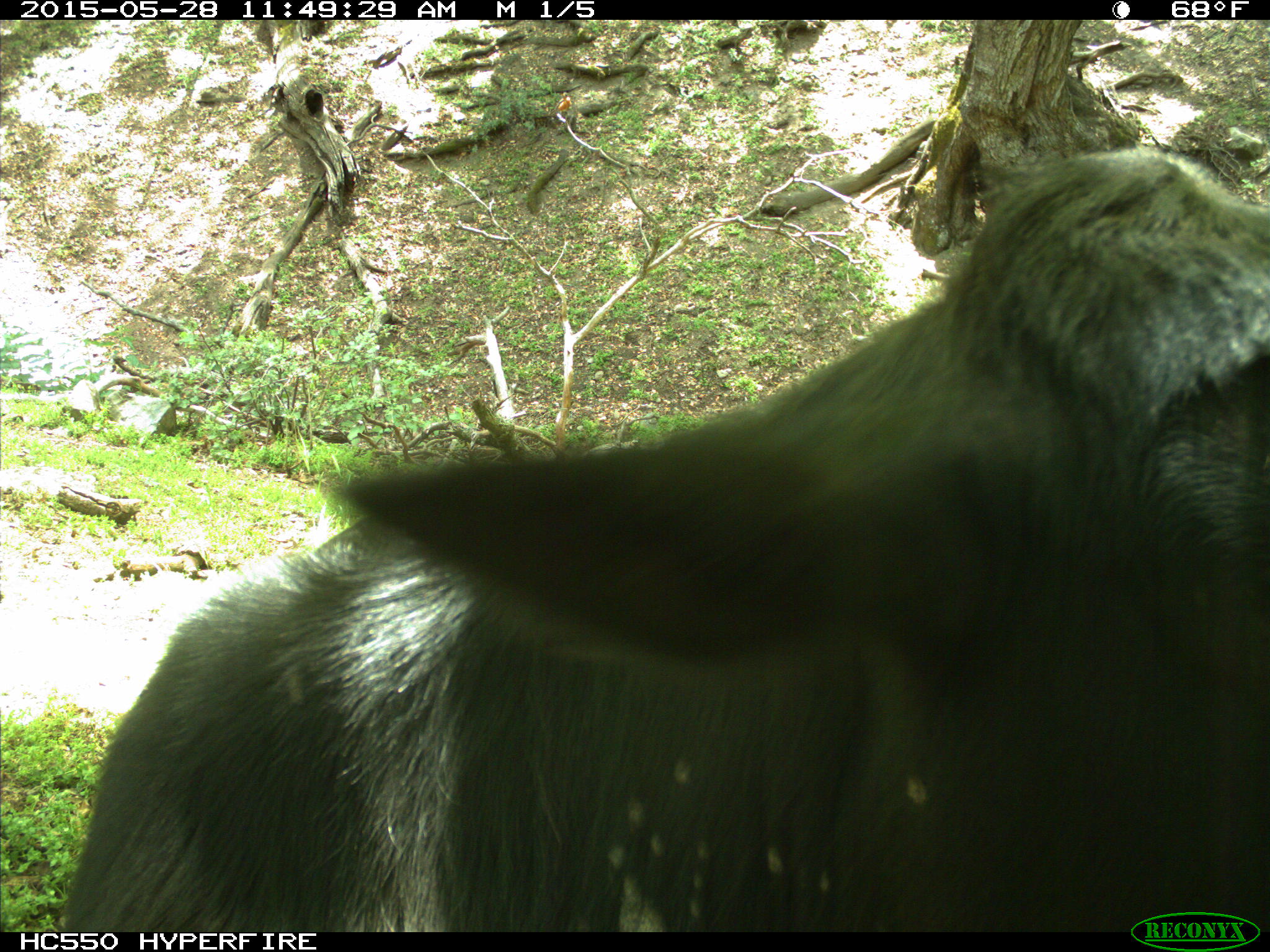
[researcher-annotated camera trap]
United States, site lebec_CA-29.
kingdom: Animalia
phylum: Chordata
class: Mammalia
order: Artiodactyla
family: Bovidae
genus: Bos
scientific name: Bos taurus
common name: domestic cow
Bos taurus (domestic cow).